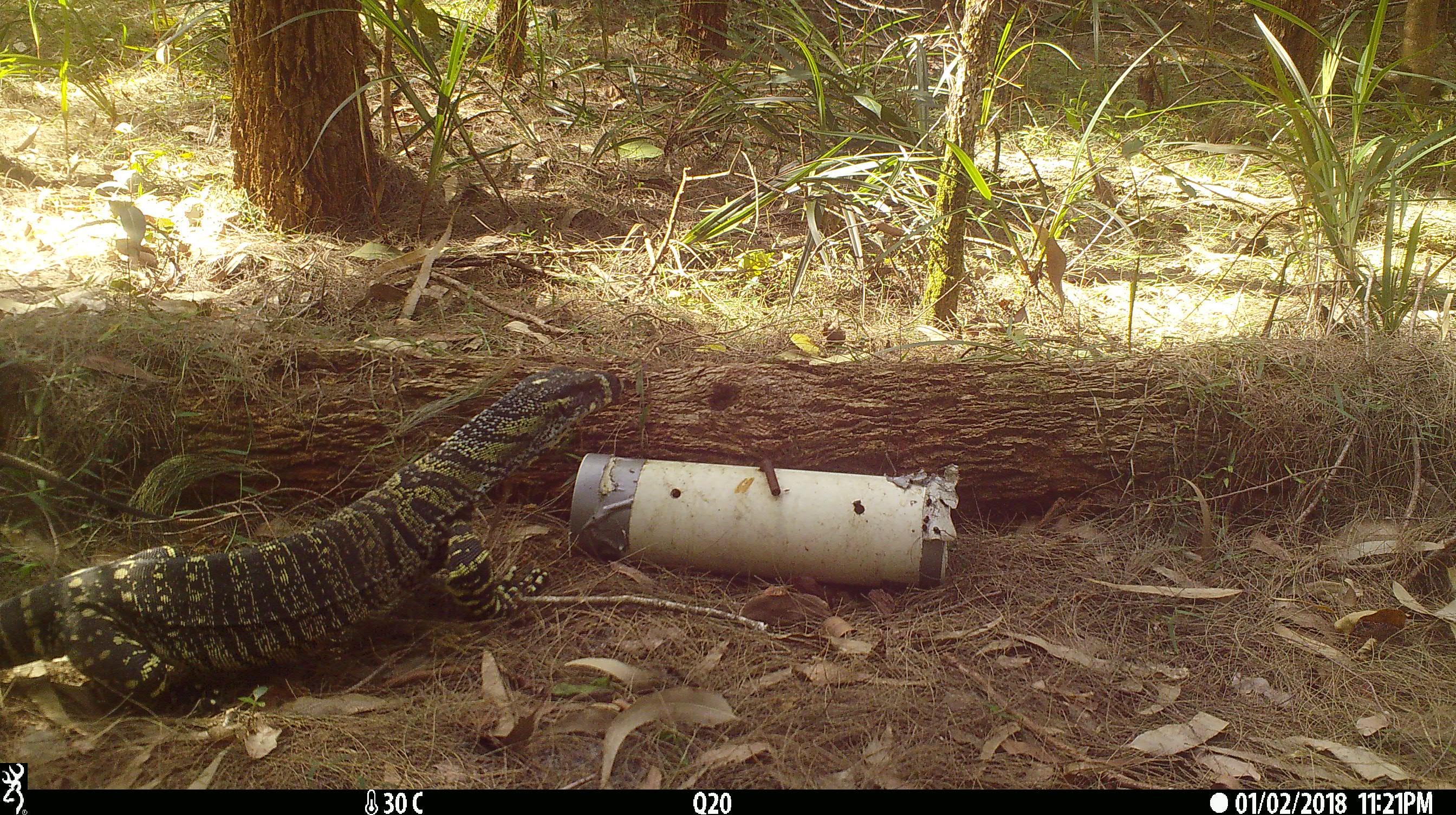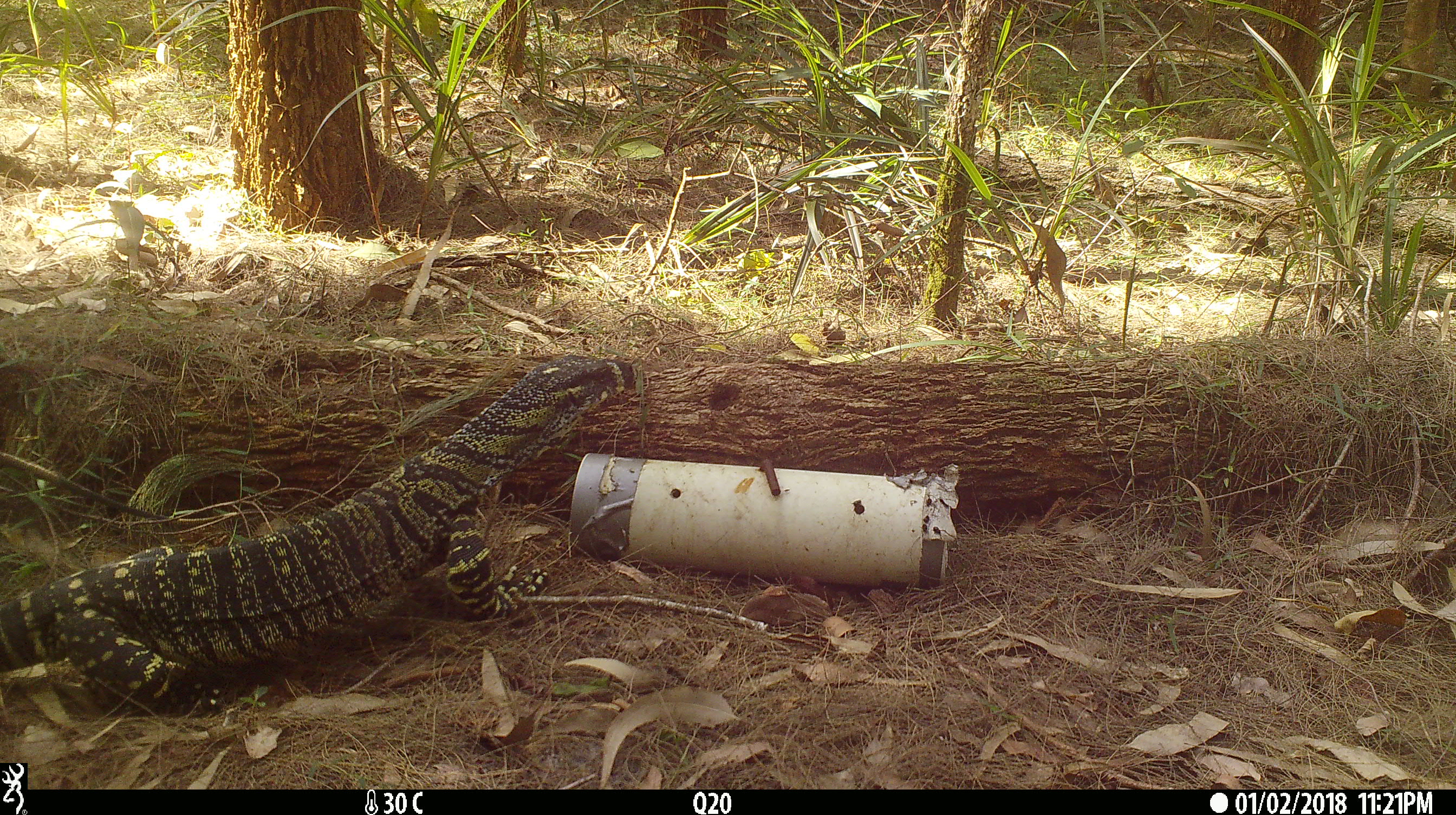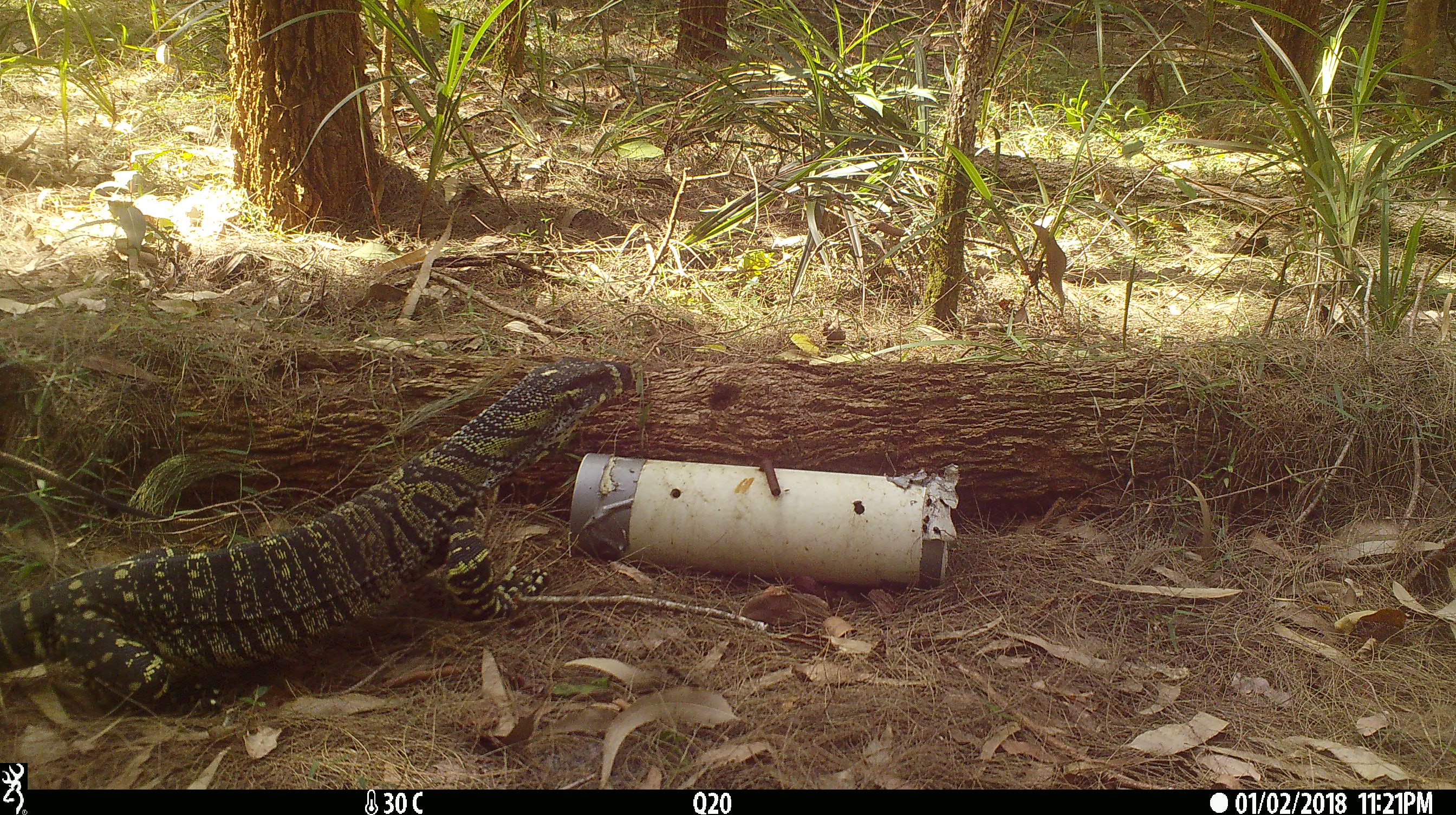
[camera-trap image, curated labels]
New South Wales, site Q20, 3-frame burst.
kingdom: Animalia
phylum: Chordata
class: Reptilia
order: Squamata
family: Varanidae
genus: Varanus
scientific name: Varanus varius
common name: lace monitor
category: goanna